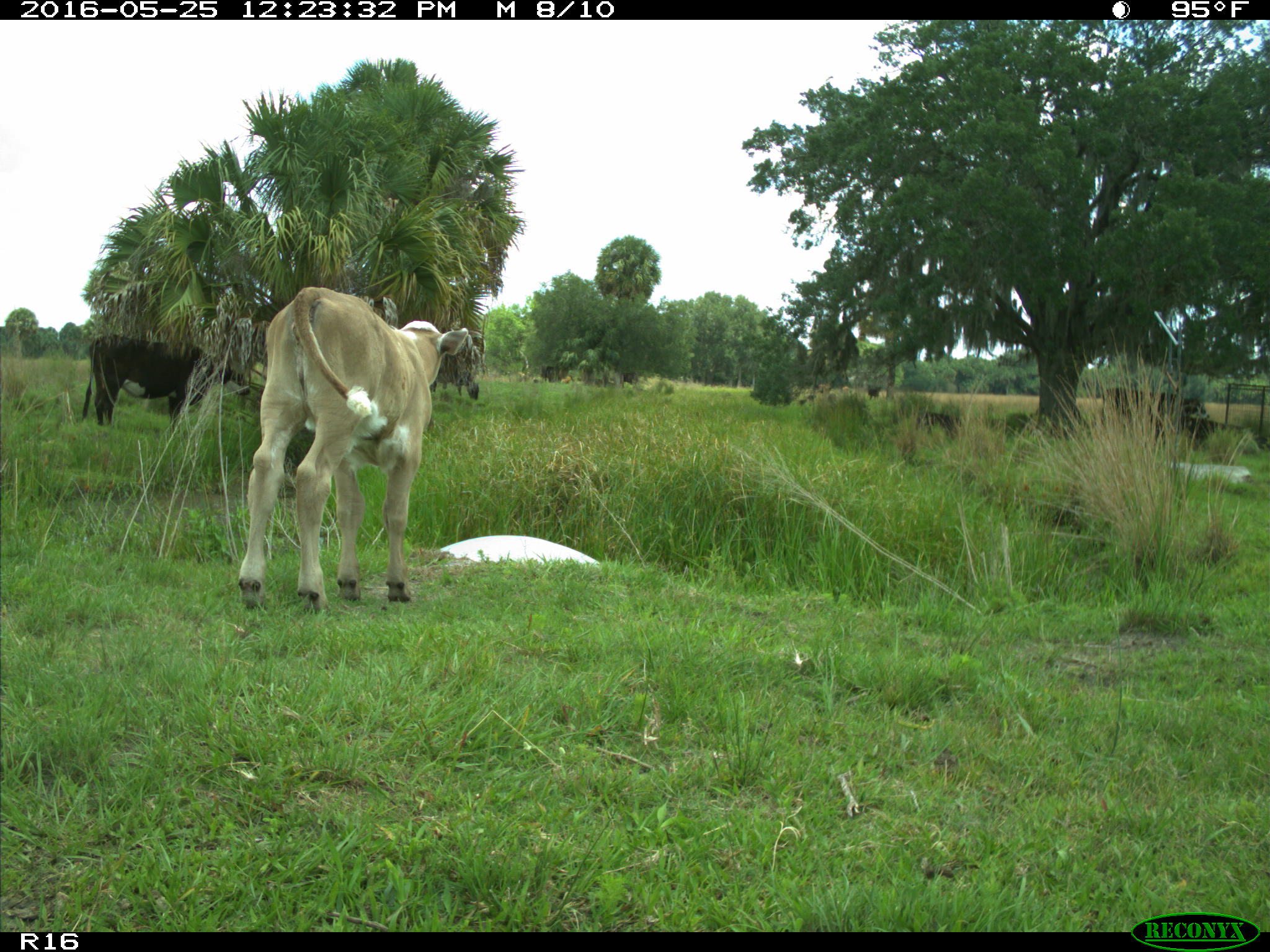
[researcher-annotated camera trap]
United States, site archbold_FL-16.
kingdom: Animalia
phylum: Chordata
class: Mammalia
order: Artiodactyla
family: Bovidae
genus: Bos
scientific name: Bos taurus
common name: domestic cow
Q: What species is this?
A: Bos taurus (domestic cow).